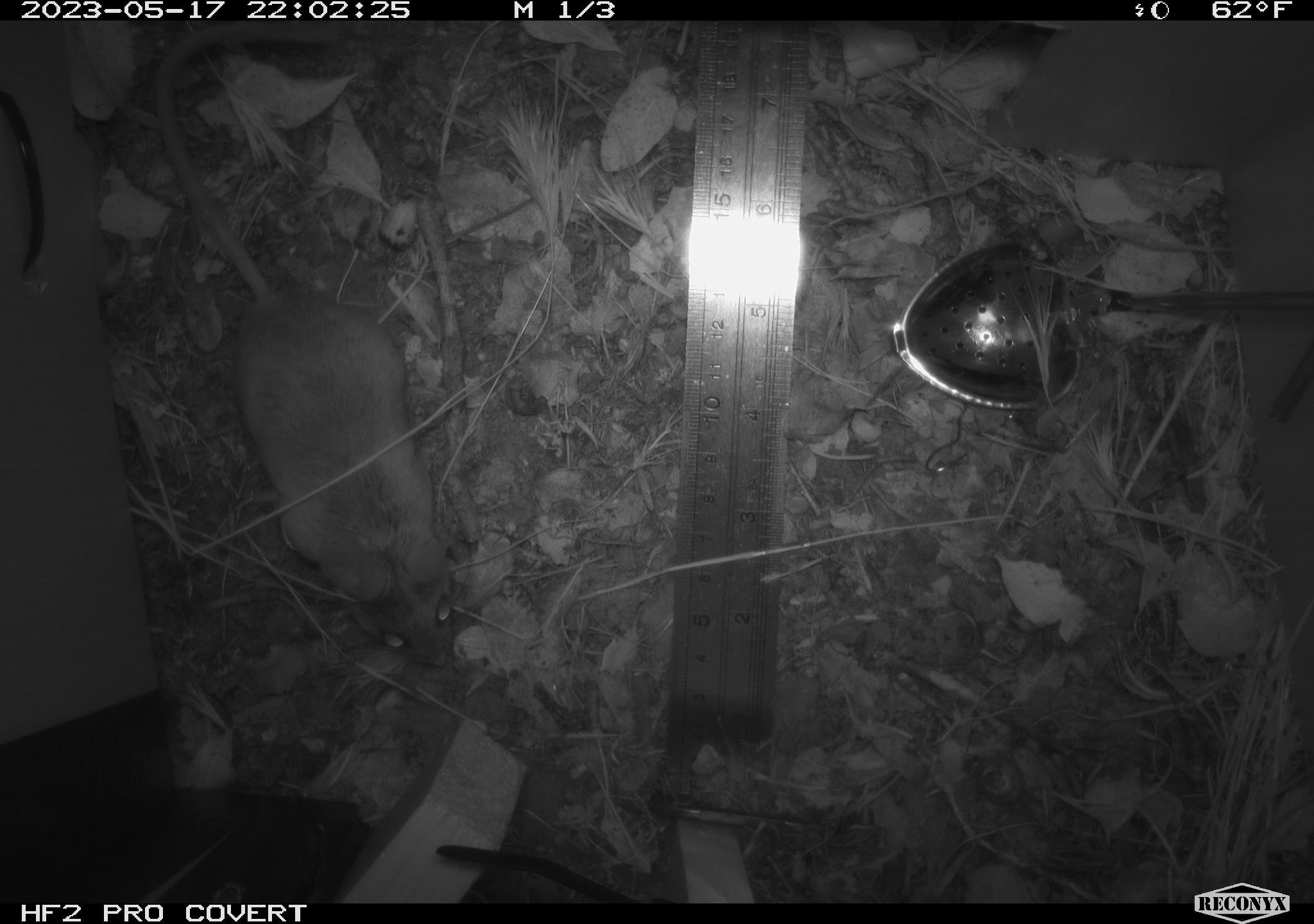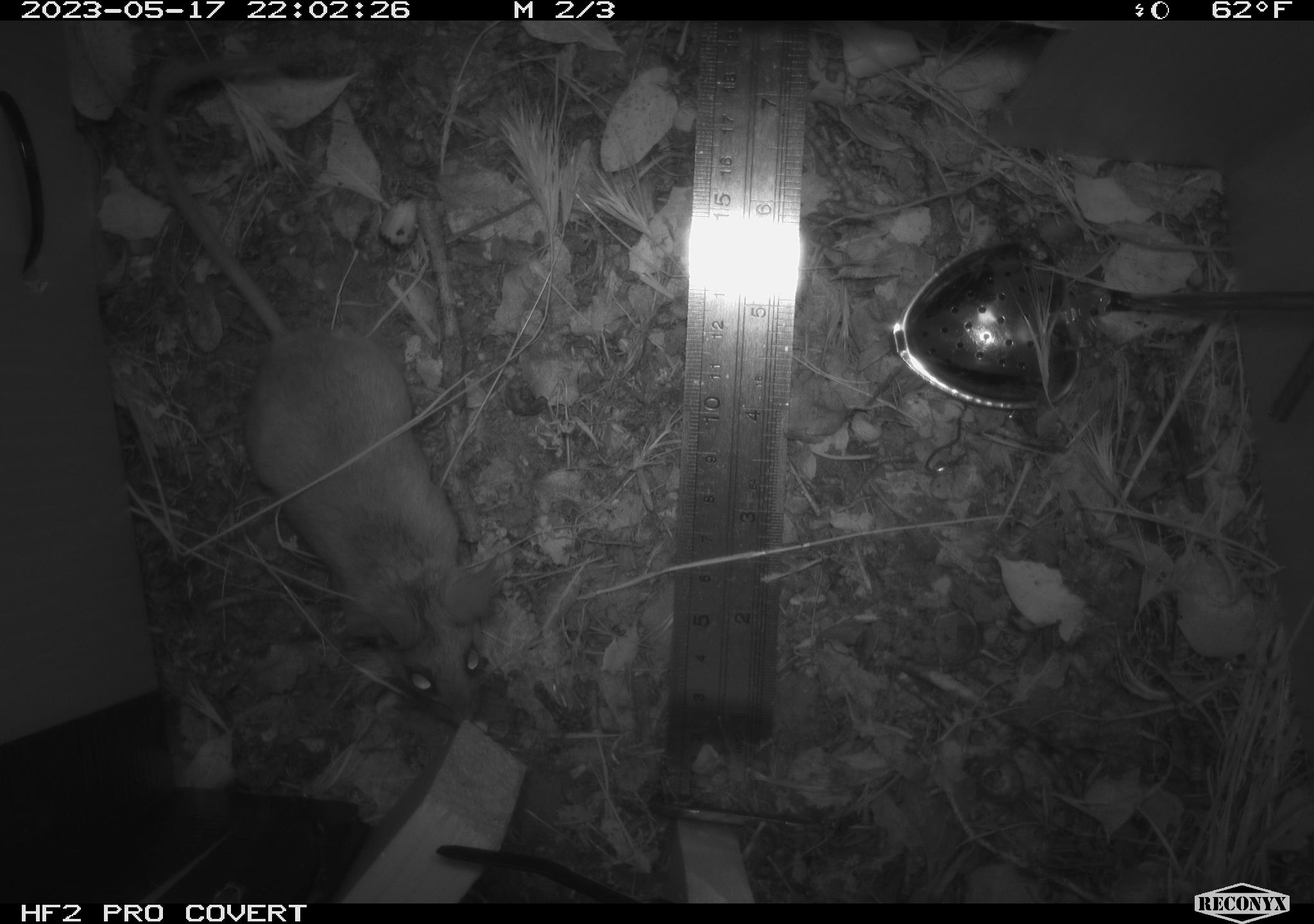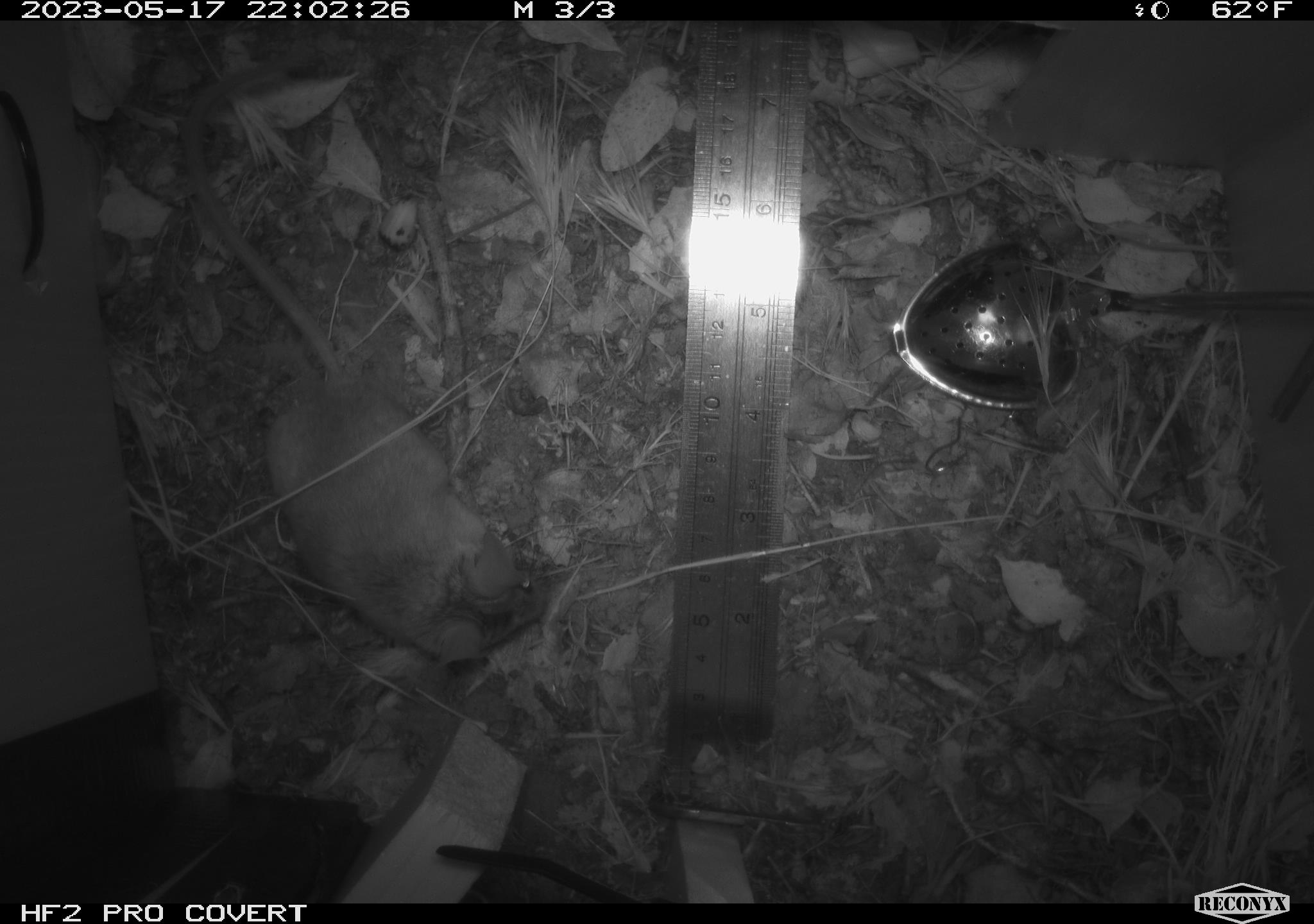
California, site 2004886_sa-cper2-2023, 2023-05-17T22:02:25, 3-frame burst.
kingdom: Animalia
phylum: Chordata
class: Mammalia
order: Rodentia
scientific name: Rodentia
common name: mouse species